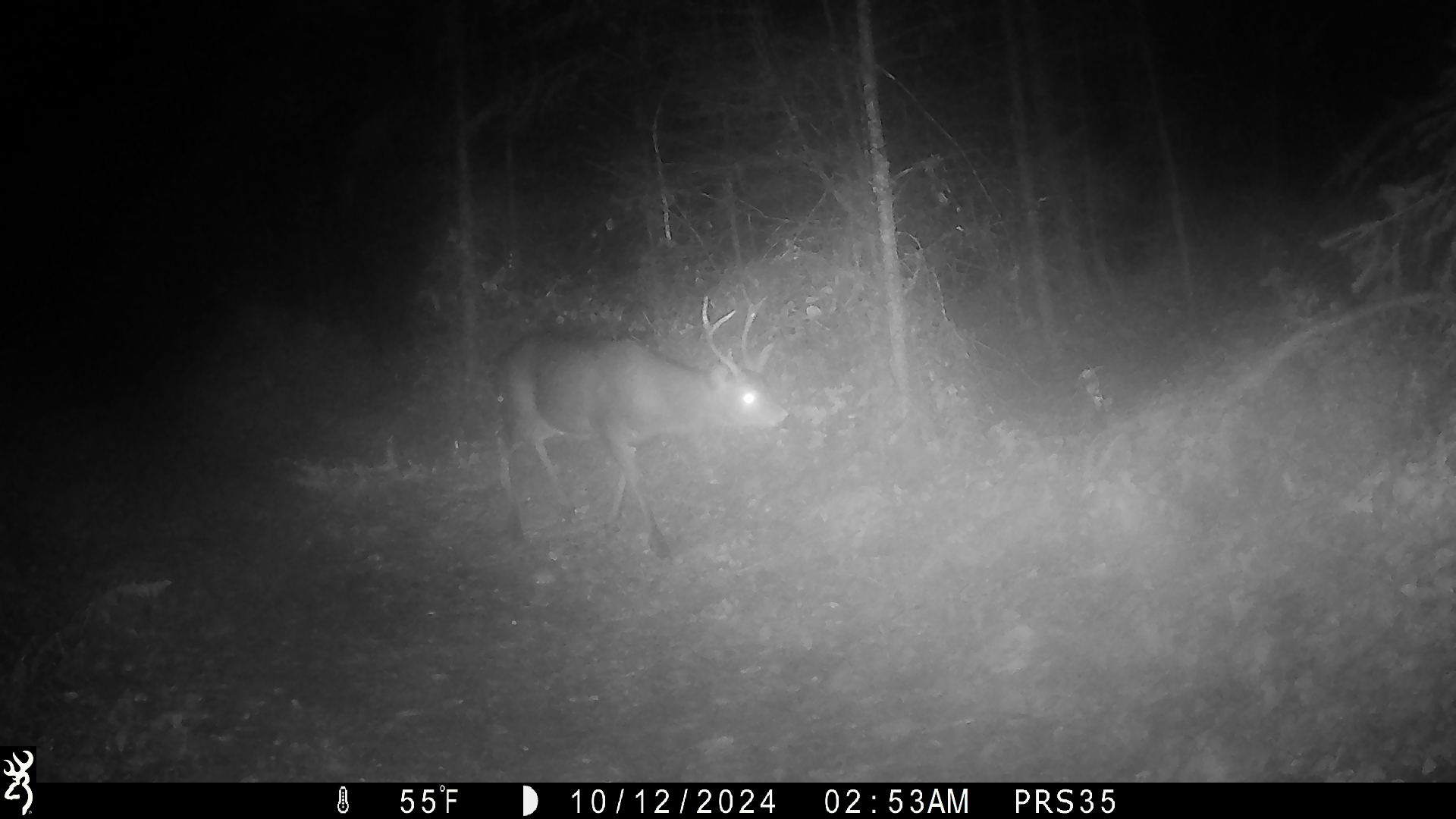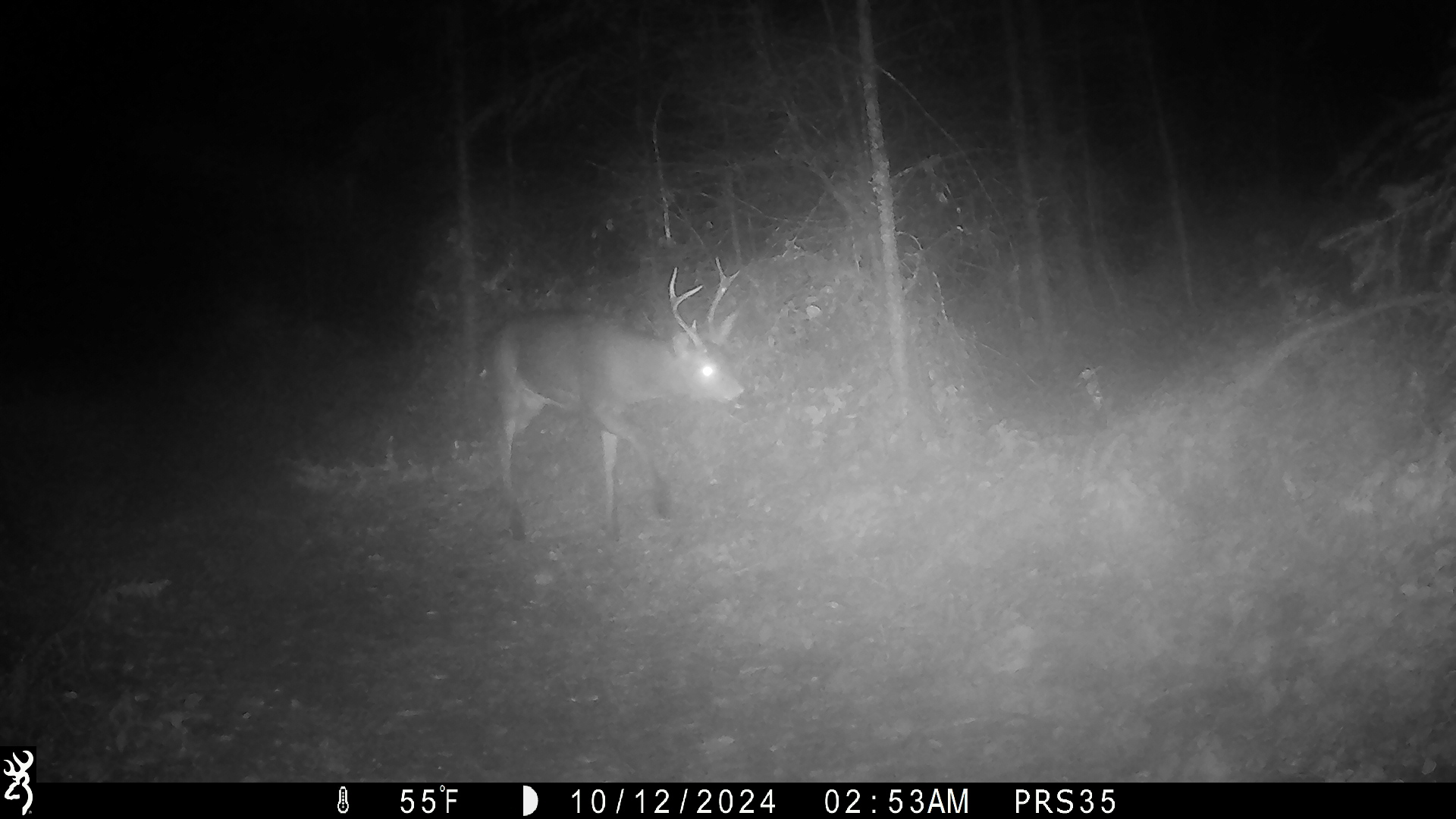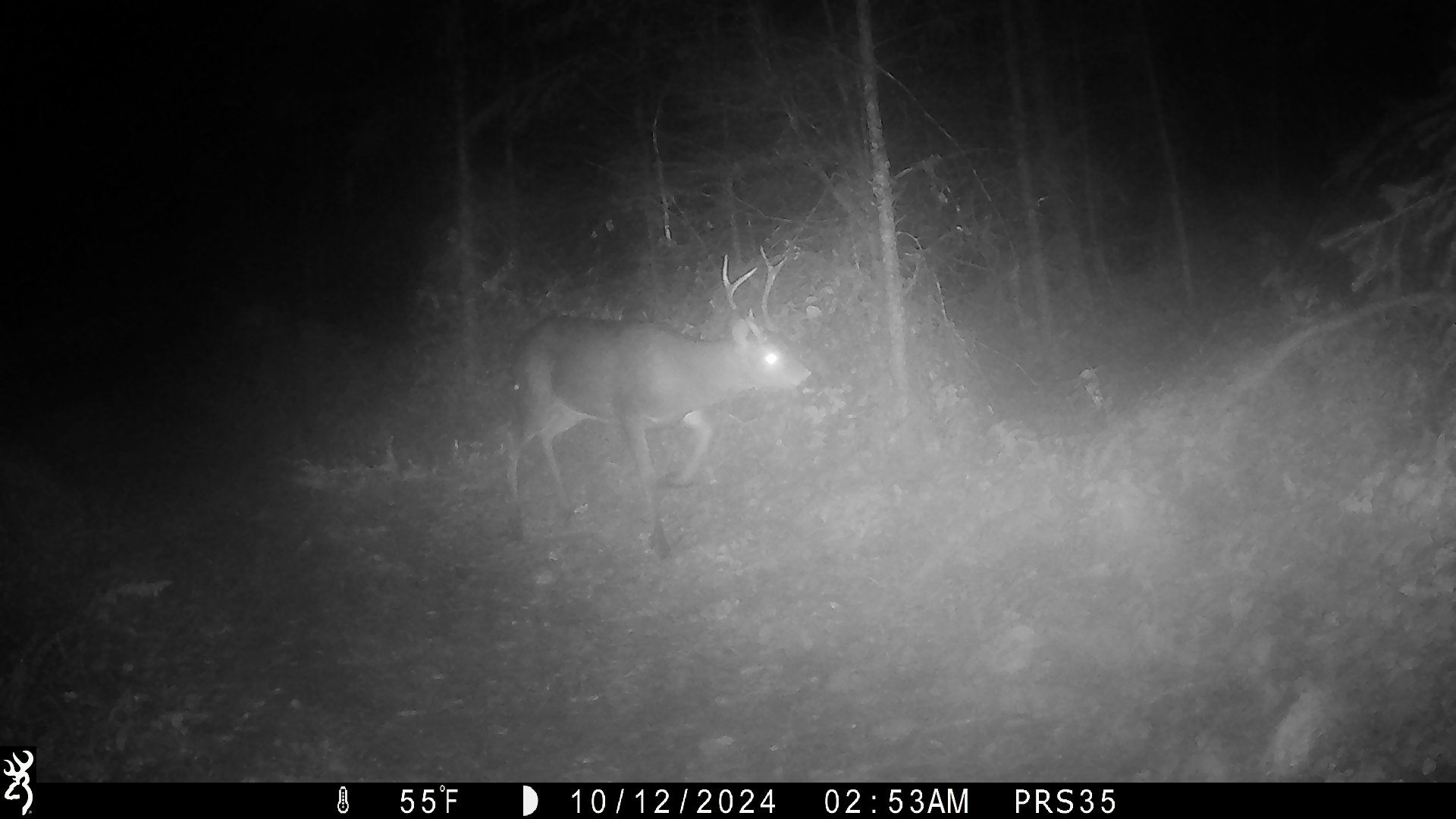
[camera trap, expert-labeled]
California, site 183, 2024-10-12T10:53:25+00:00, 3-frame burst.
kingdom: Animalia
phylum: Chordata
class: Mammalia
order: Artiodactyla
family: Cervidae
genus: Odocoileus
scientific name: Odocoileus hemionus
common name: mule deer